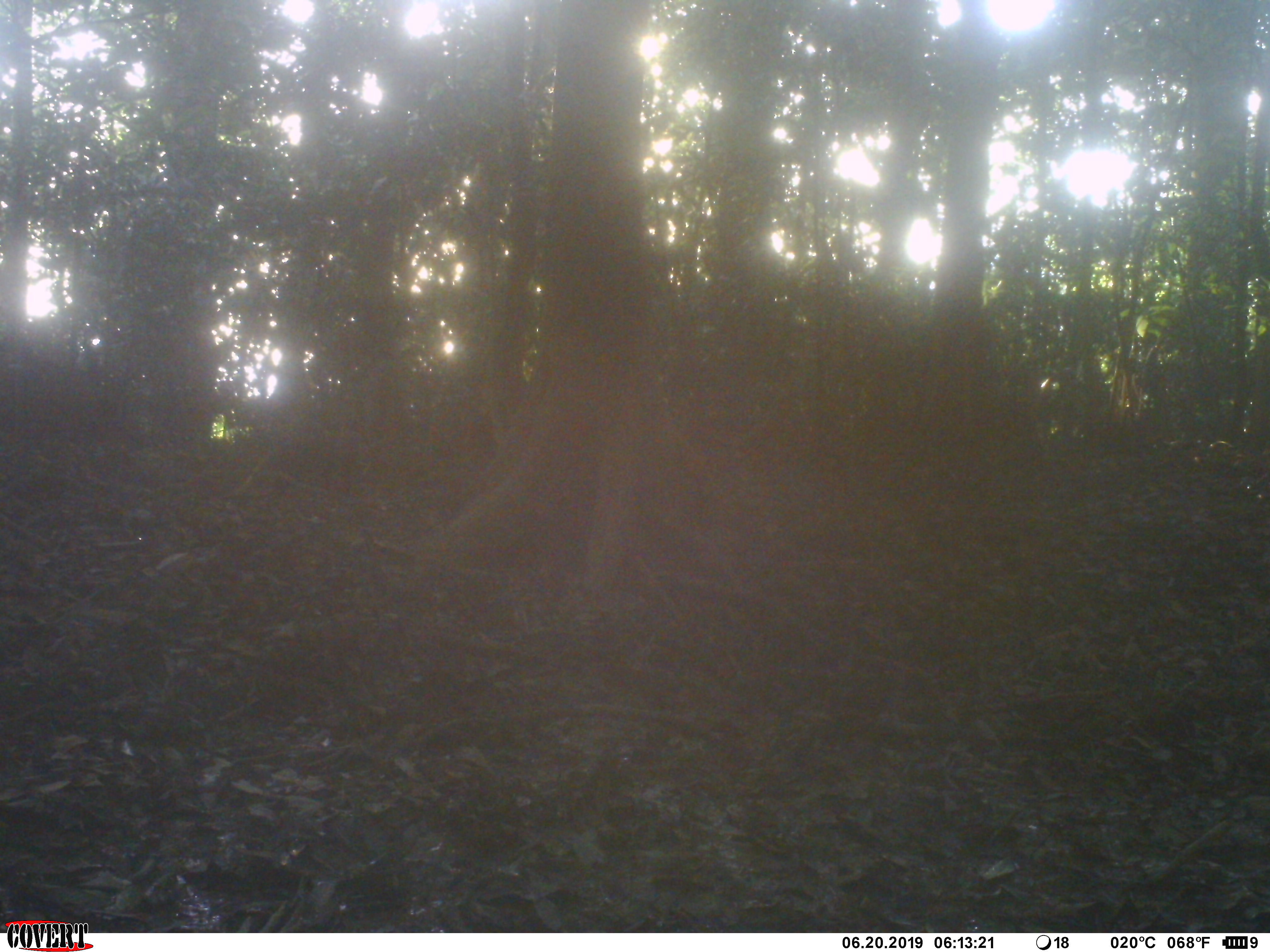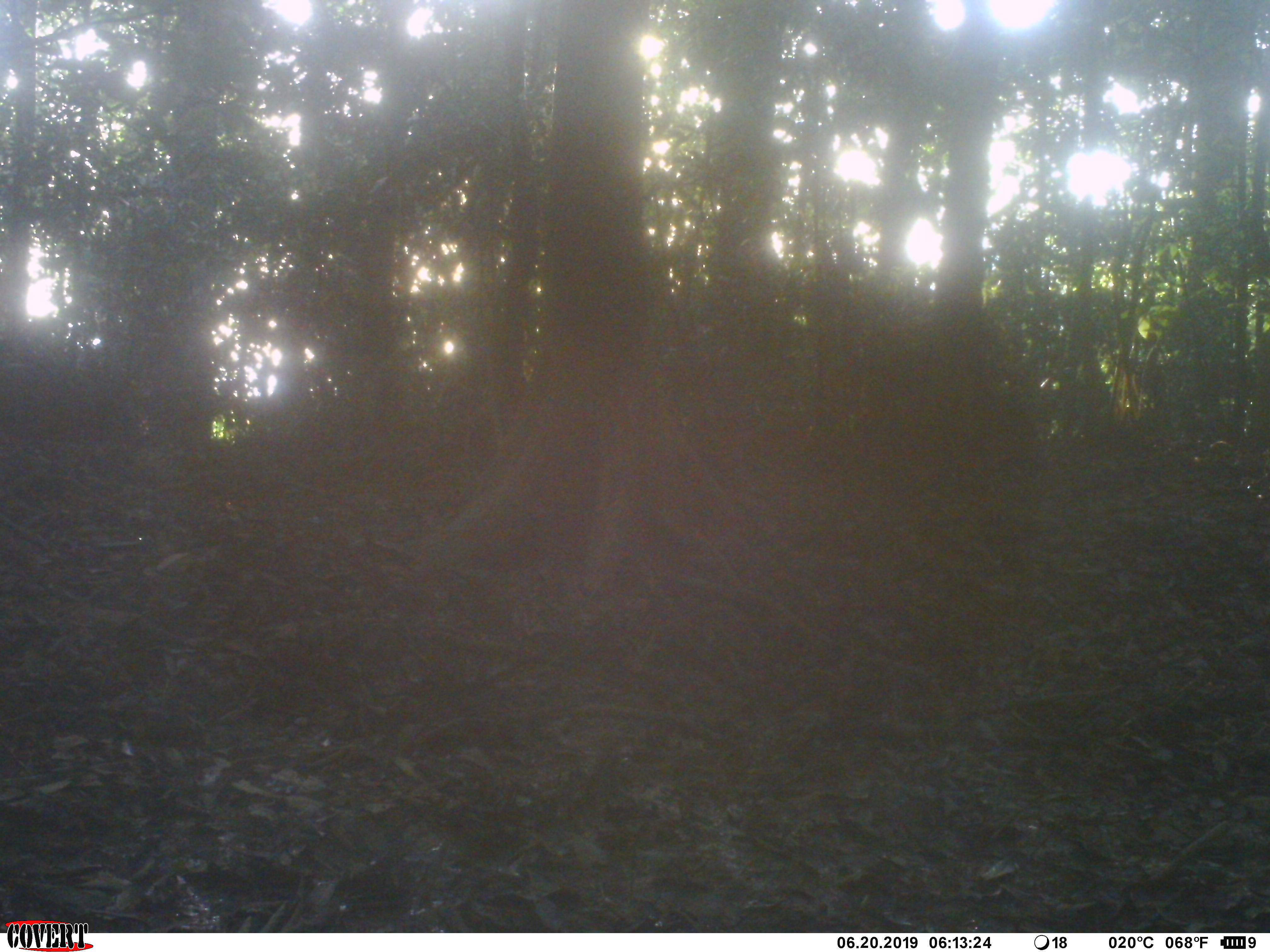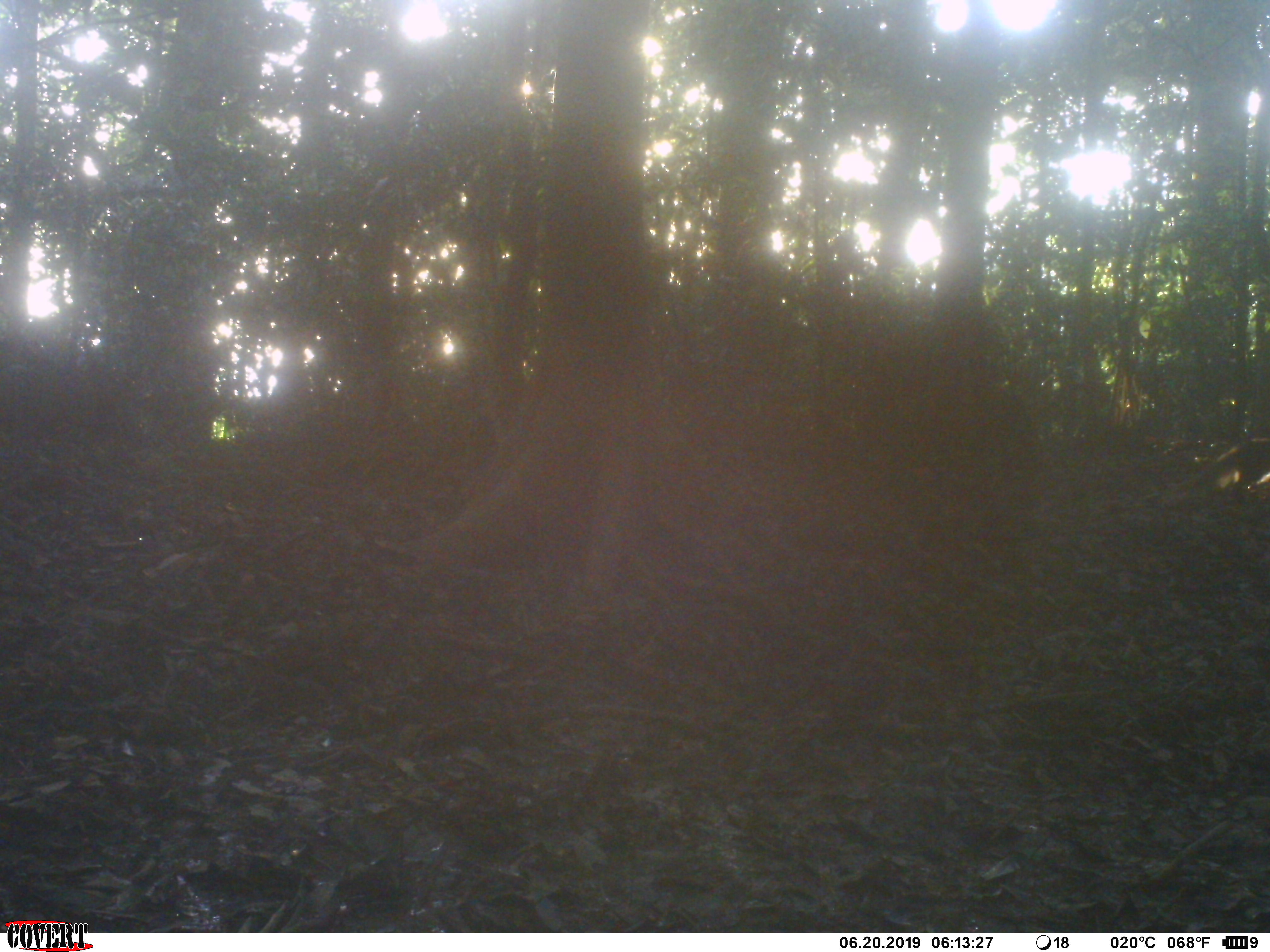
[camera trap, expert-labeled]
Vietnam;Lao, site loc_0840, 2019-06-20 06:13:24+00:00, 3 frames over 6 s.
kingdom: Animalia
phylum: Chordata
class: Mammalia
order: Carnivora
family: Herpestidae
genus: Urva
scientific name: Urva urva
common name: crab-eating mongoose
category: crab eating mongoose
Crab eating mongoose (crab-eating mongoose) (Urva urva). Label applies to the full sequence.